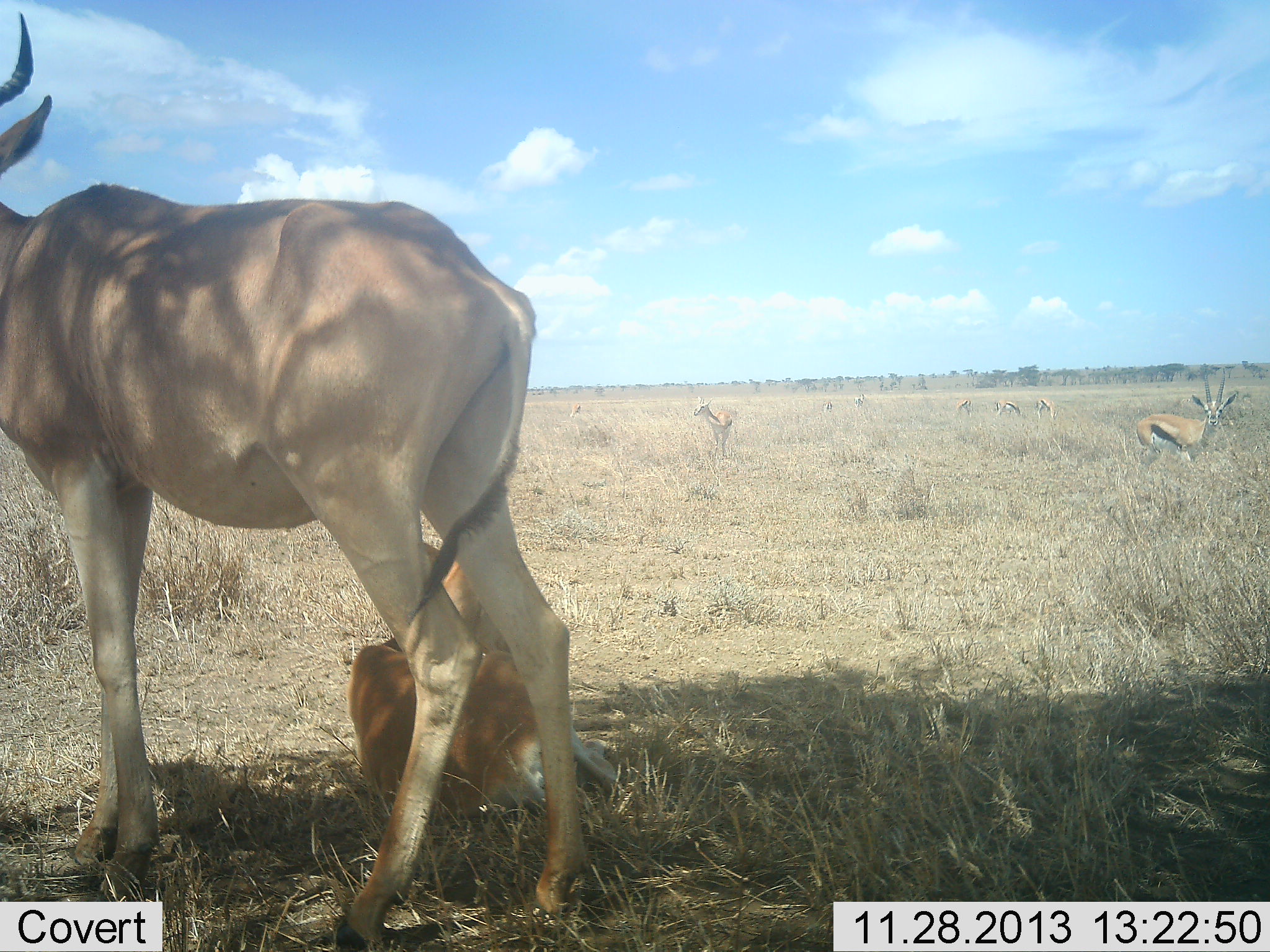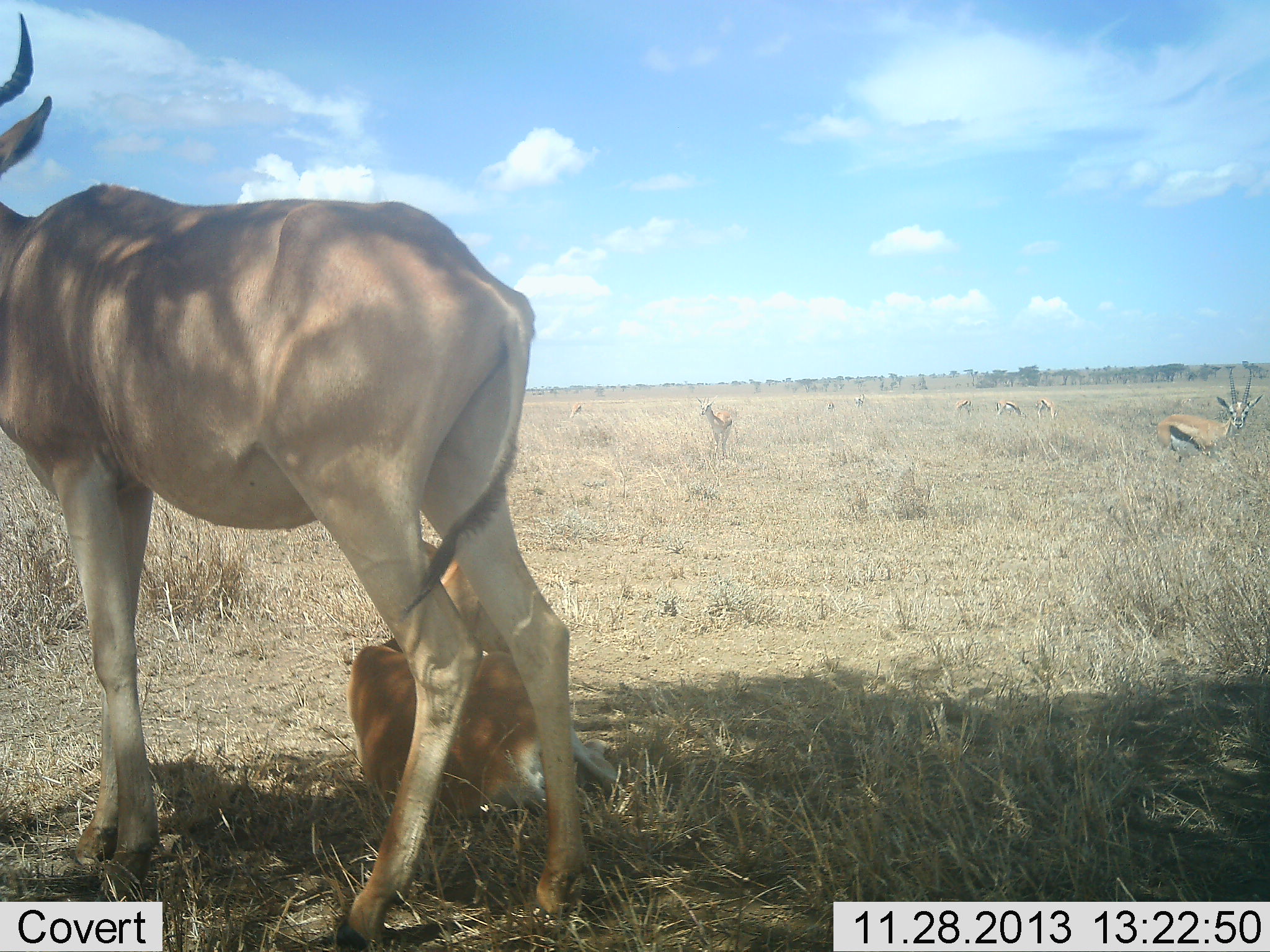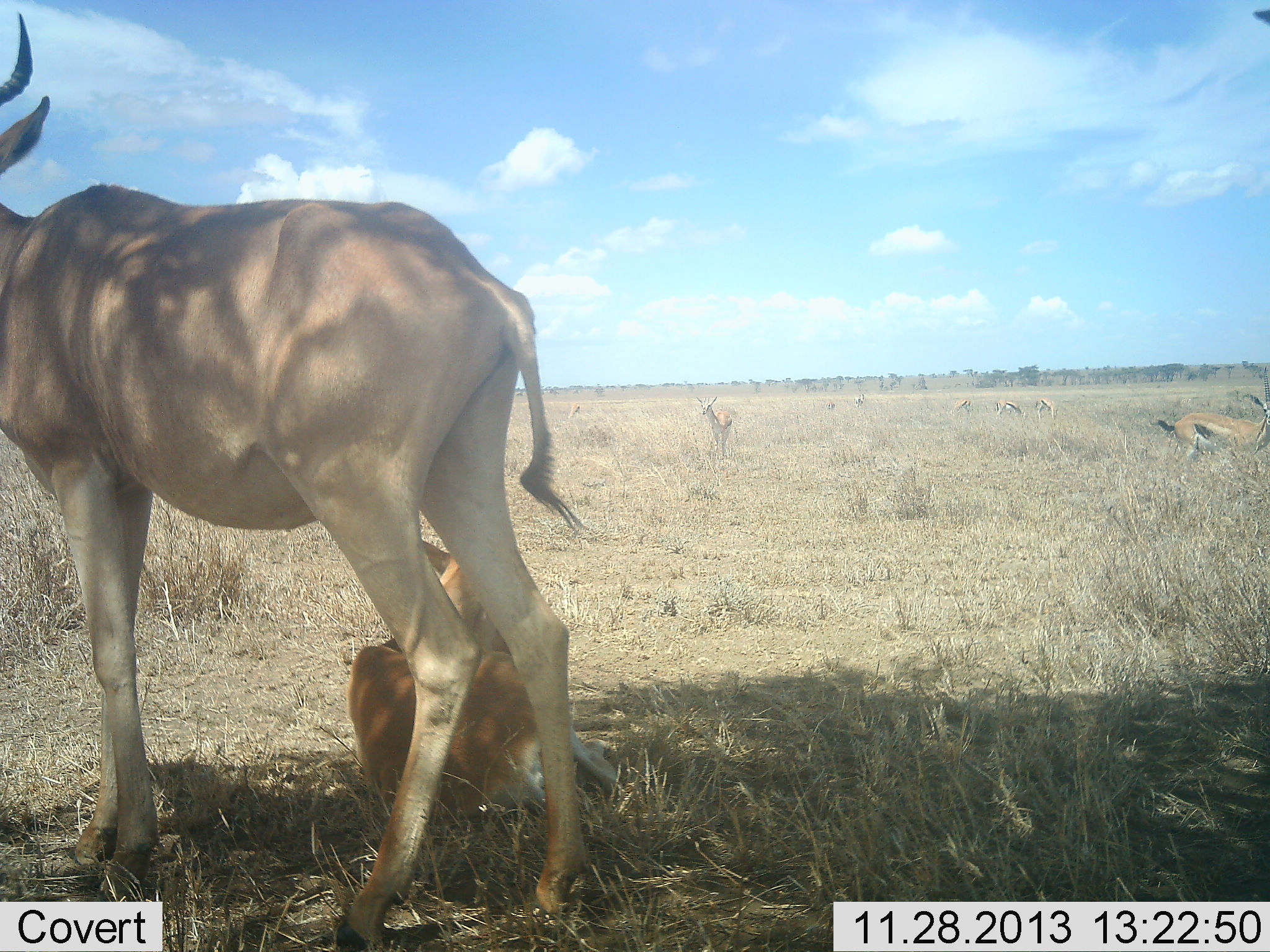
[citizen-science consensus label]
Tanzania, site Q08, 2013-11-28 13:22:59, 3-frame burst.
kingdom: Animalia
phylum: Chordata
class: Mammalia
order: Artiodactyla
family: Bovidae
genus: Eudorcas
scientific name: Eudorcas thomsonii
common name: thomson's gazelle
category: gazellethomsons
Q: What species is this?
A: Gazellethomsons (thomson's gazelle) (Eudorcas thomsonii).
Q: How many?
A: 5.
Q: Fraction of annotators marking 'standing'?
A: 92%.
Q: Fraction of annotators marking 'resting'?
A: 17%.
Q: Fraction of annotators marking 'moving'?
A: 42%.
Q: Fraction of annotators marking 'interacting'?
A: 0%.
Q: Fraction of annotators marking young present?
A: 0%.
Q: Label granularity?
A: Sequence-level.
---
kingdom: Animalia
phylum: Chordata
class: Mammalia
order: Artiodactyla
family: Bovidae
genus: Alcelaphus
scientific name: Alcelaphus buselaphus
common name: hartebeest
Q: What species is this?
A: Hartebeest (Alcelaphus buselaphus).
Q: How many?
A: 2.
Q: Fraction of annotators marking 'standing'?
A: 100%.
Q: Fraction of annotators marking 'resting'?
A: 92%.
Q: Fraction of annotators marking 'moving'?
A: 0%.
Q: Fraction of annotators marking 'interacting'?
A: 0%.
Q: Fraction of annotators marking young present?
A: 62%.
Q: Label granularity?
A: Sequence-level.